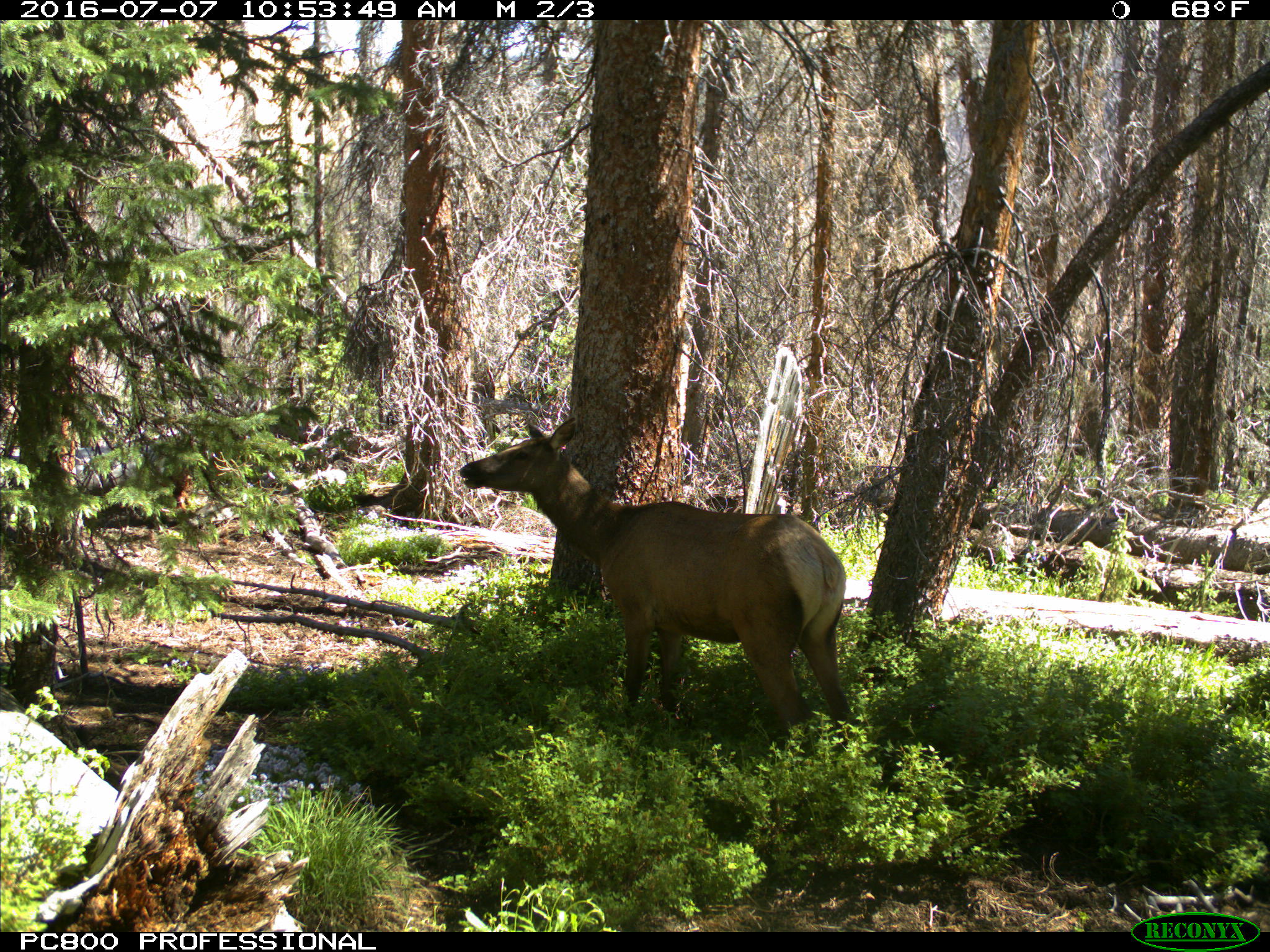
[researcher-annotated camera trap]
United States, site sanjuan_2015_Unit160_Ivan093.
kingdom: Animalia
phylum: Chordata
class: Mammalia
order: Artiodactyla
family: Cervidae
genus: Cervus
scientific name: Cervus elaphus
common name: red deer